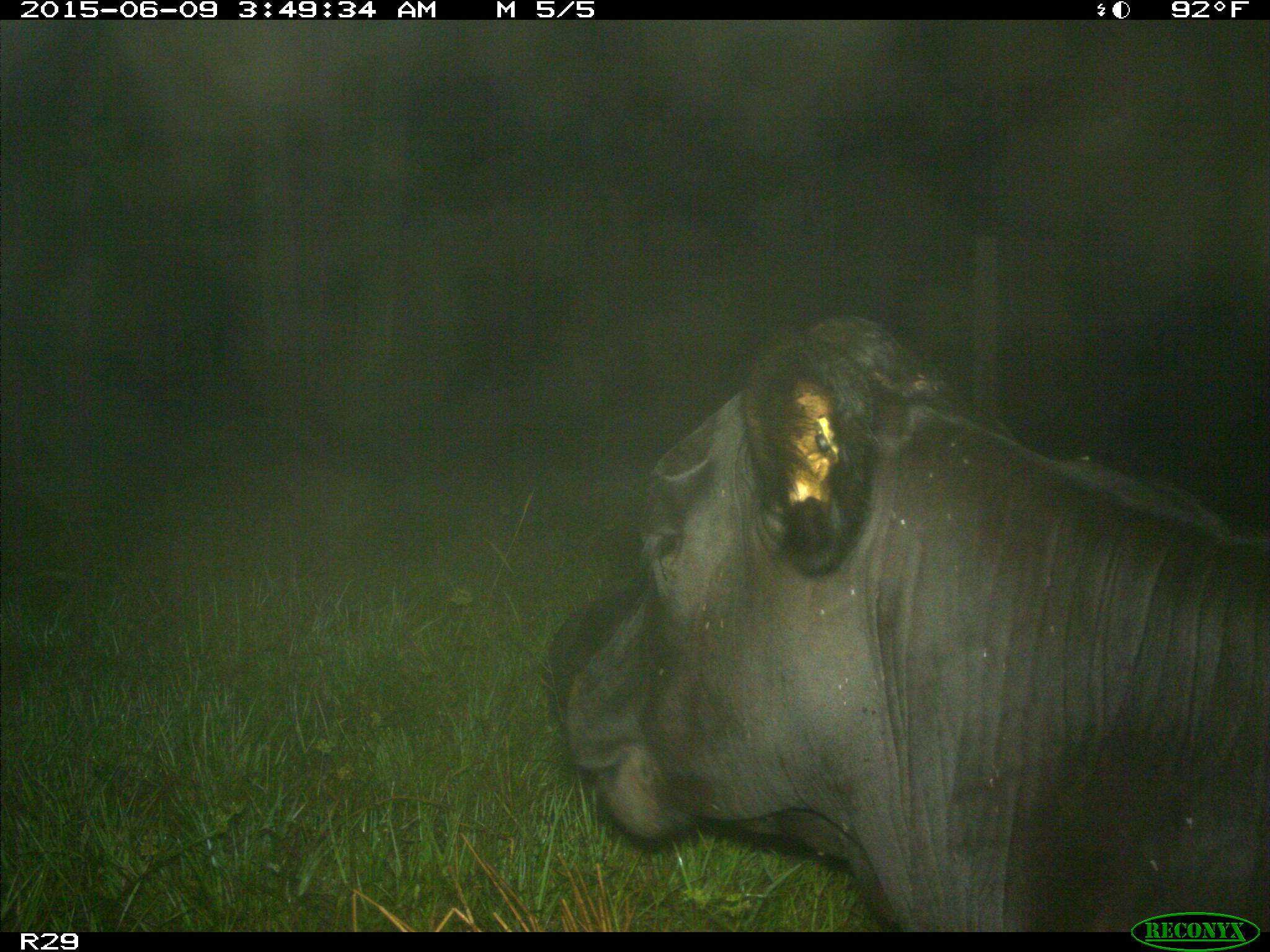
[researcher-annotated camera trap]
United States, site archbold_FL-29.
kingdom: Animalia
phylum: Chordata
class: Mammalia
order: Artiodactyla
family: Bovidae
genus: Bos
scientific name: Bos taurus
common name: domestic cow